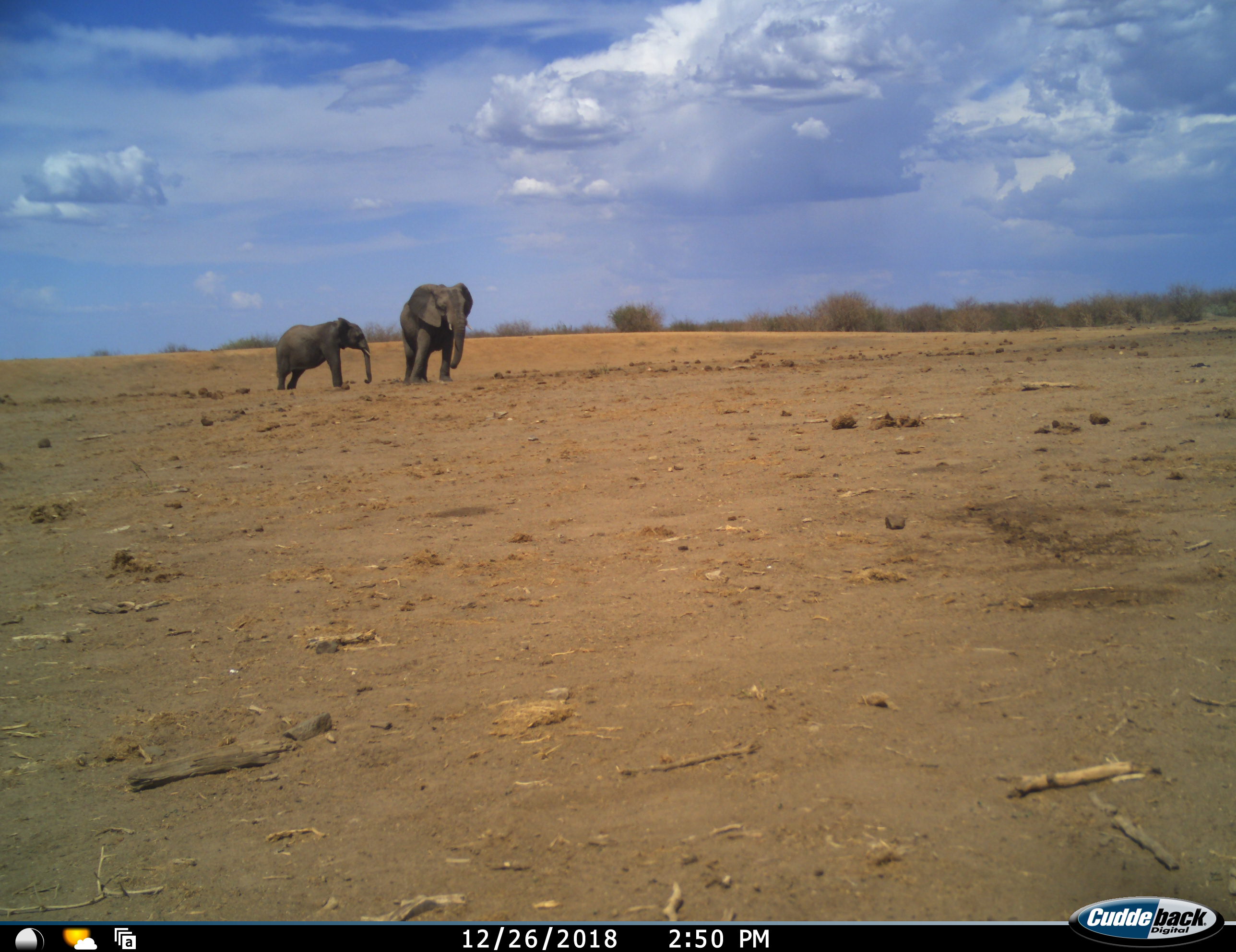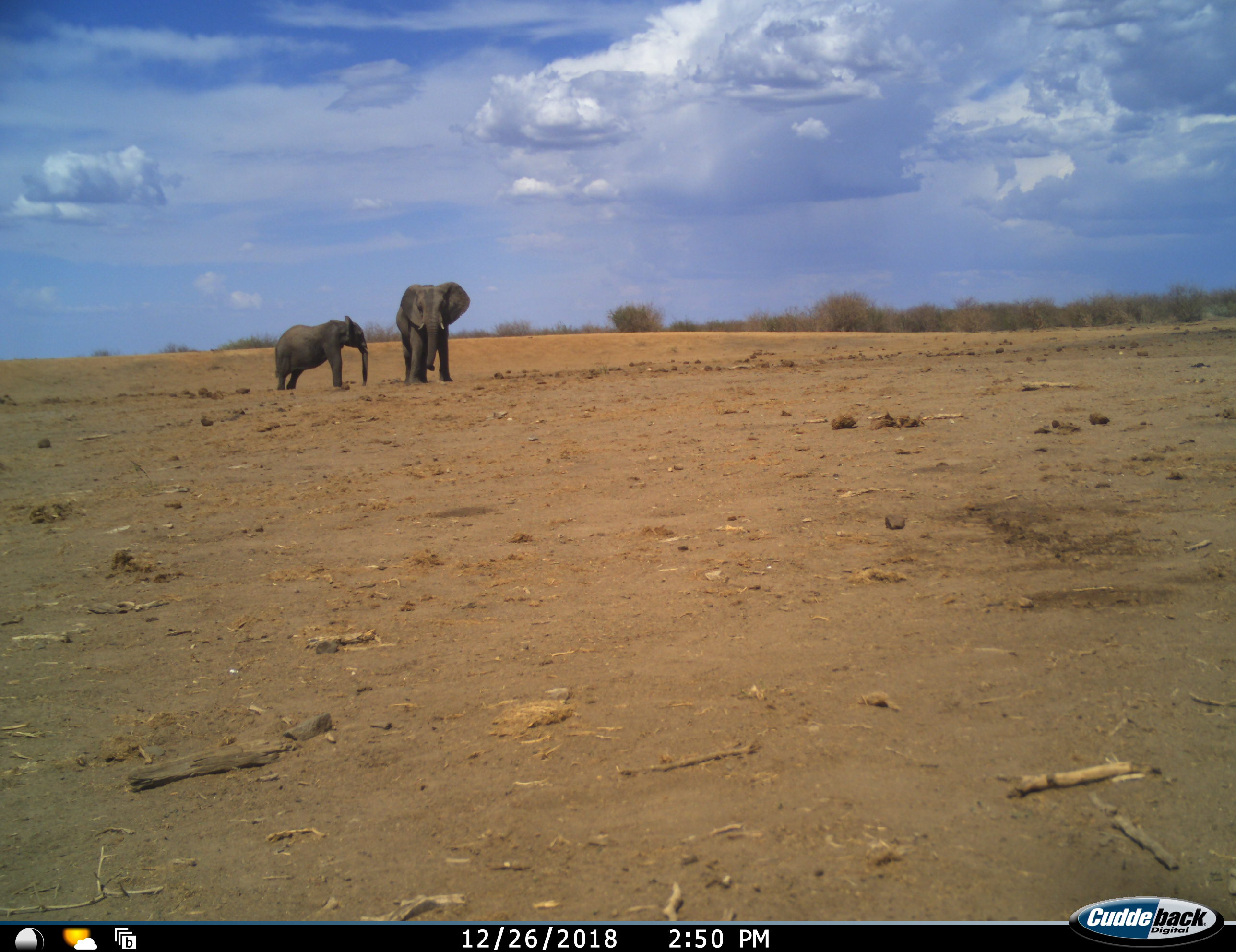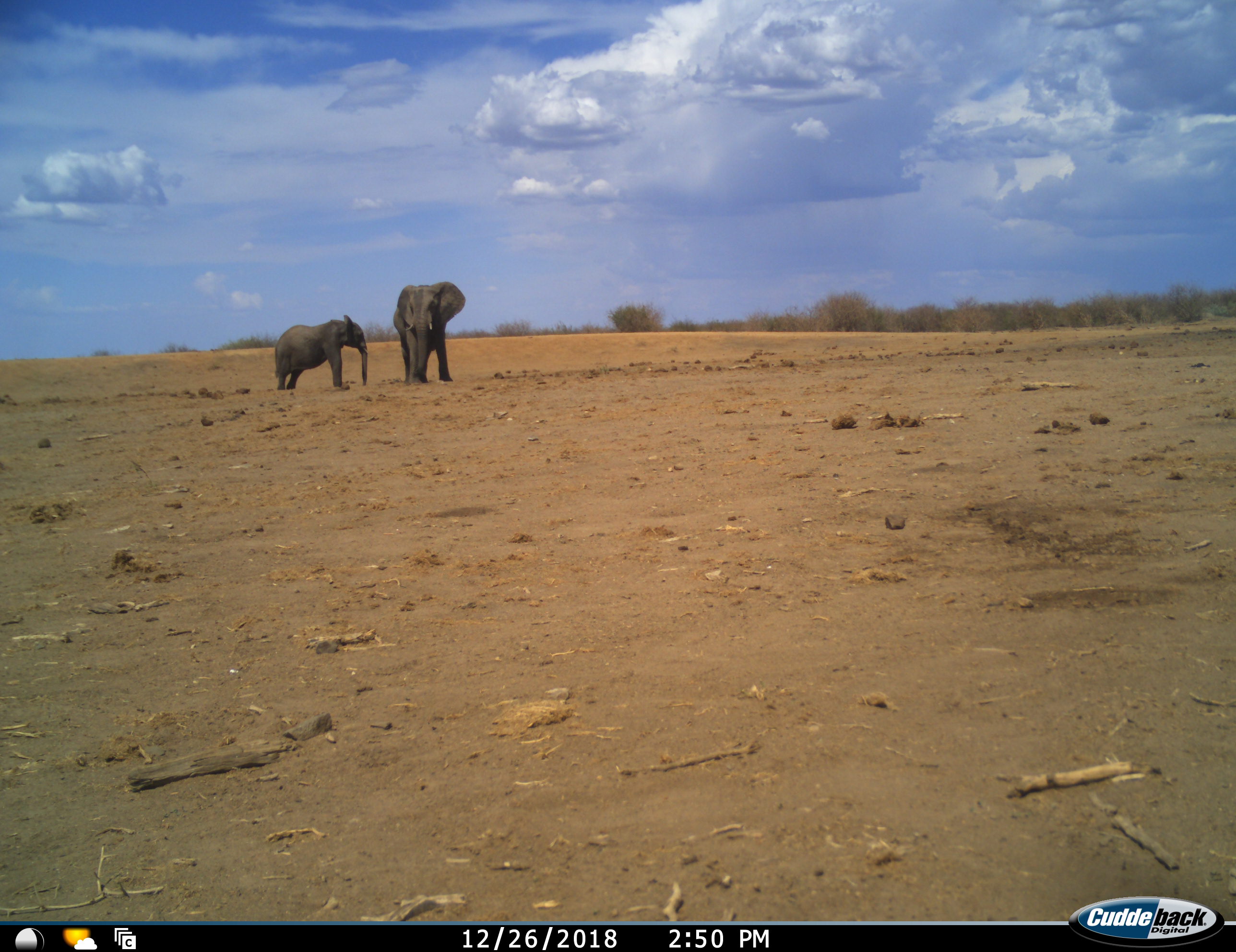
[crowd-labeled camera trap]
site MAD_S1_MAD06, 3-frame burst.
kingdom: Animalia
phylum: Chordata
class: Mammalia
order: Proboscidea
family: Elephantidae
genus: Loxodonta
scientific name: Loxodonta africana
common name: african bush elephant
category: elephant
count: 2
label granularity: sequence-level